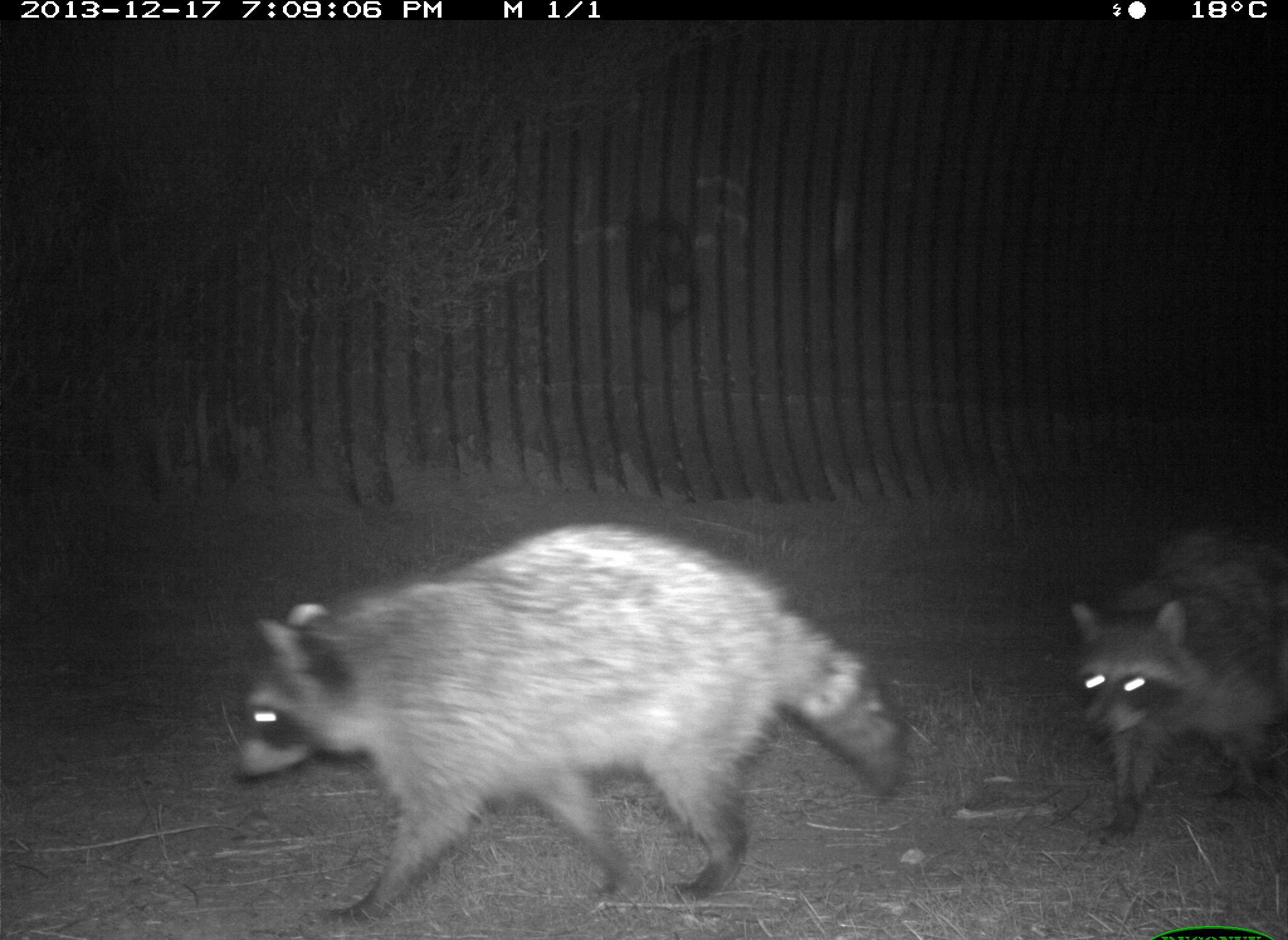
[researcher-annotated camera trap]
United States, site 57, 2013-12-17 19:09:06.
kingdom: Animalia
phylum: Chordata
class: Mammalia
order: Carnivora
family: Procyonidae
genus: Procyon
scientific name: Procyon lotor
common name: raccoon